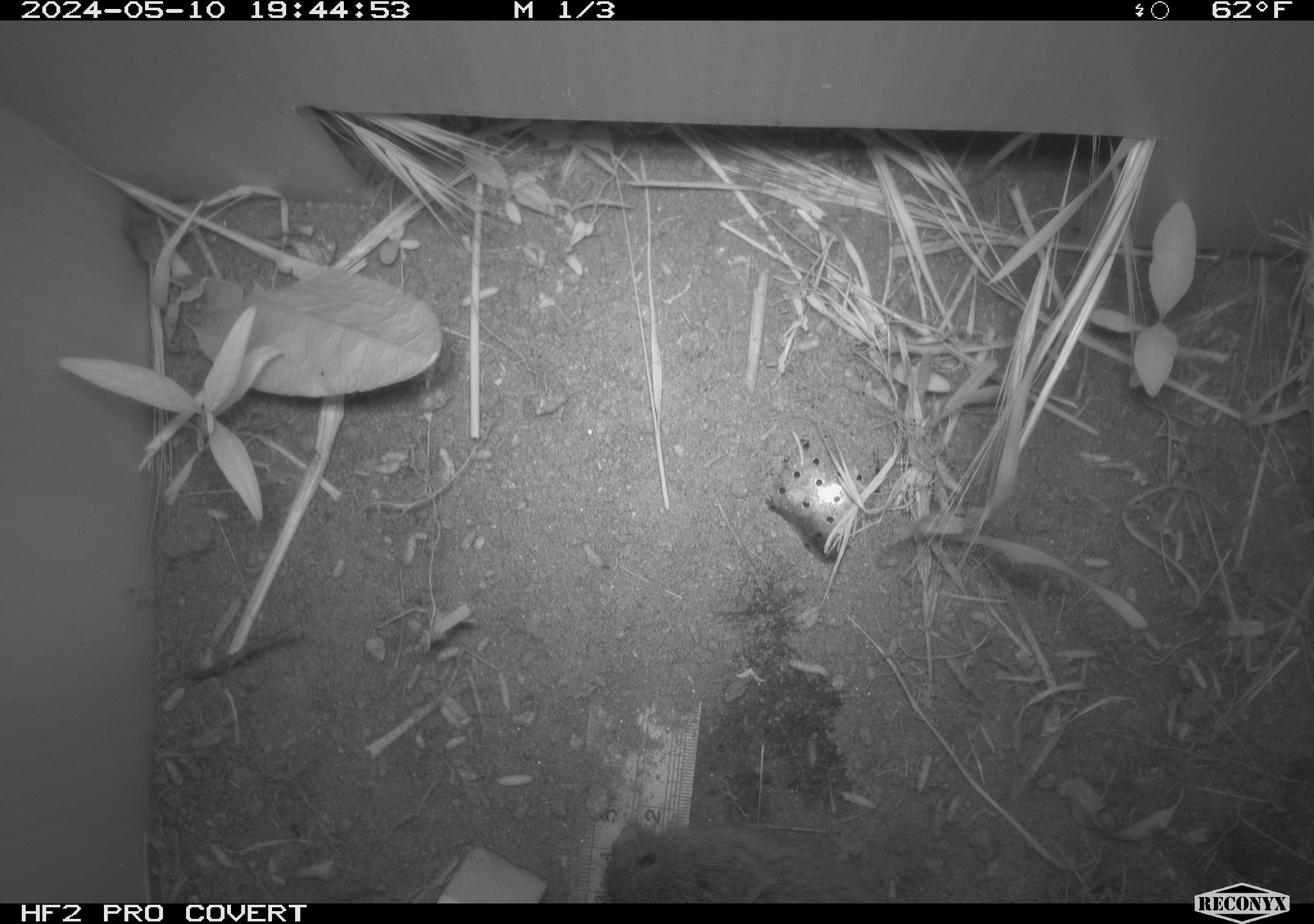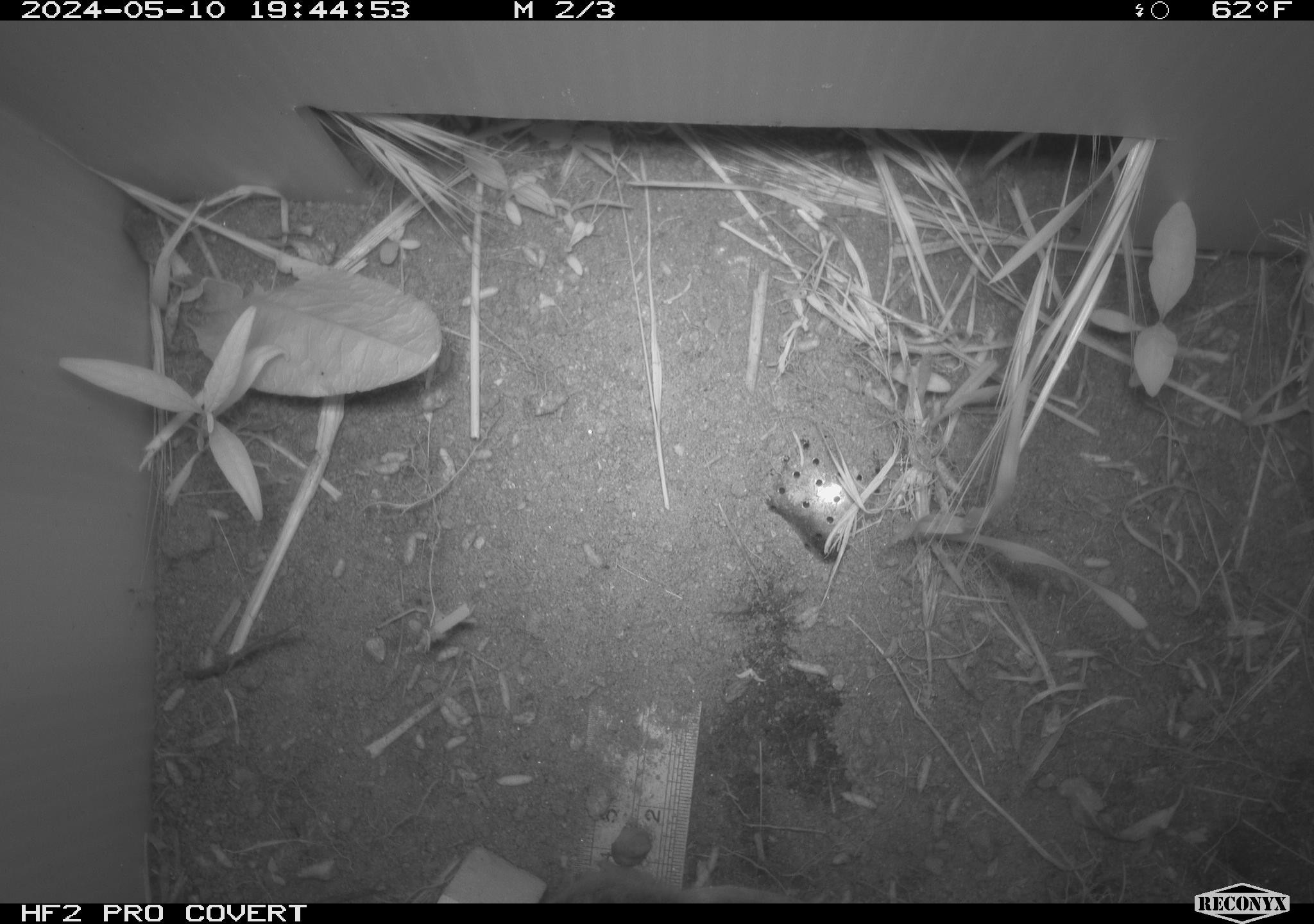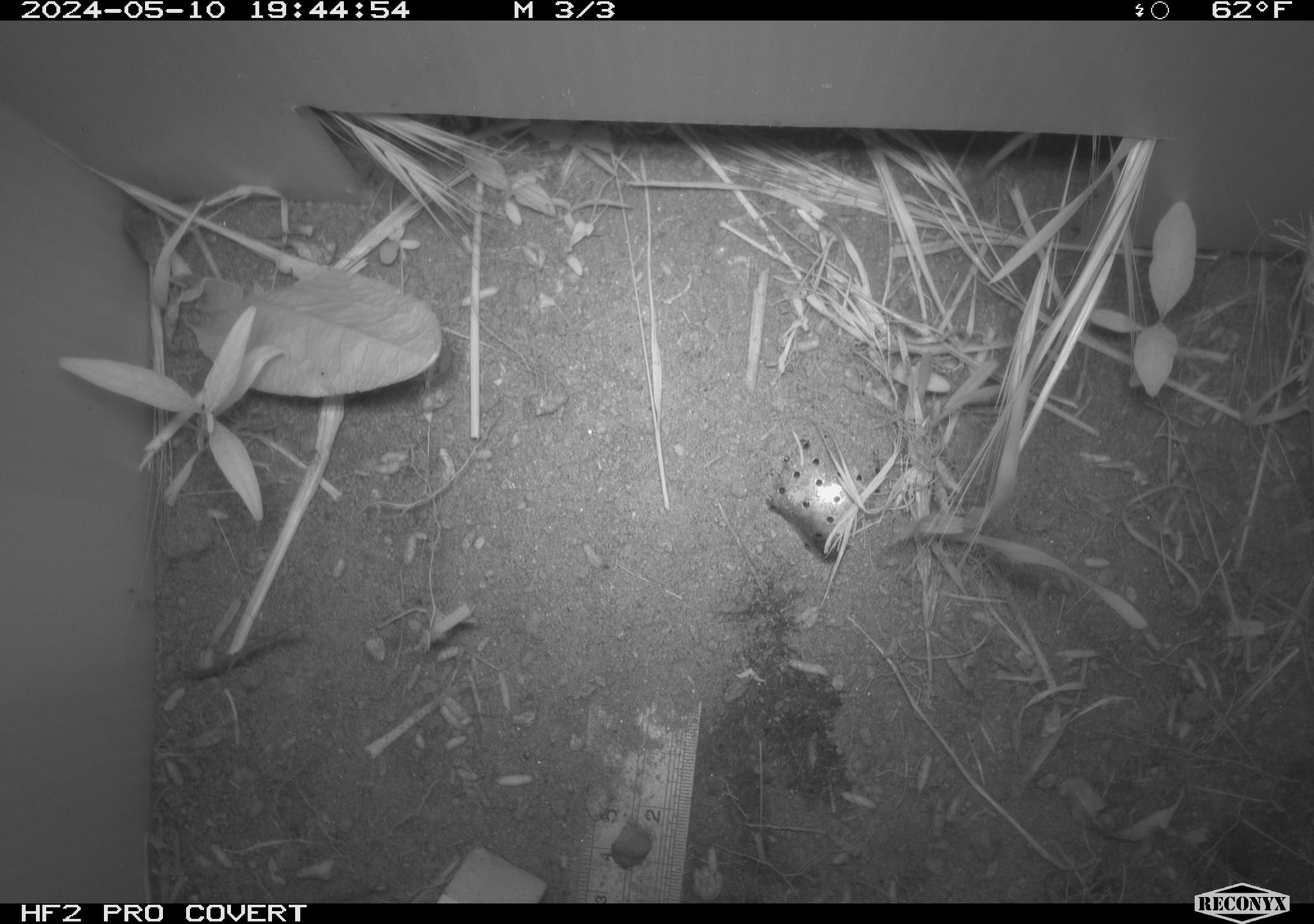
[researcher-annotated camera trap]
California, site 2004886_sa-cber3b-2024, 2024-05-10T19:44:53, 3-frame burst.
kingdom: Animalia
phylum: Chordata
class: Mammalia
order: Rodentia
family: Cricetidae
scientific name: Arvicolinae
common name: voles, lemmings, and muskrats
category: arvicolinae subfamily